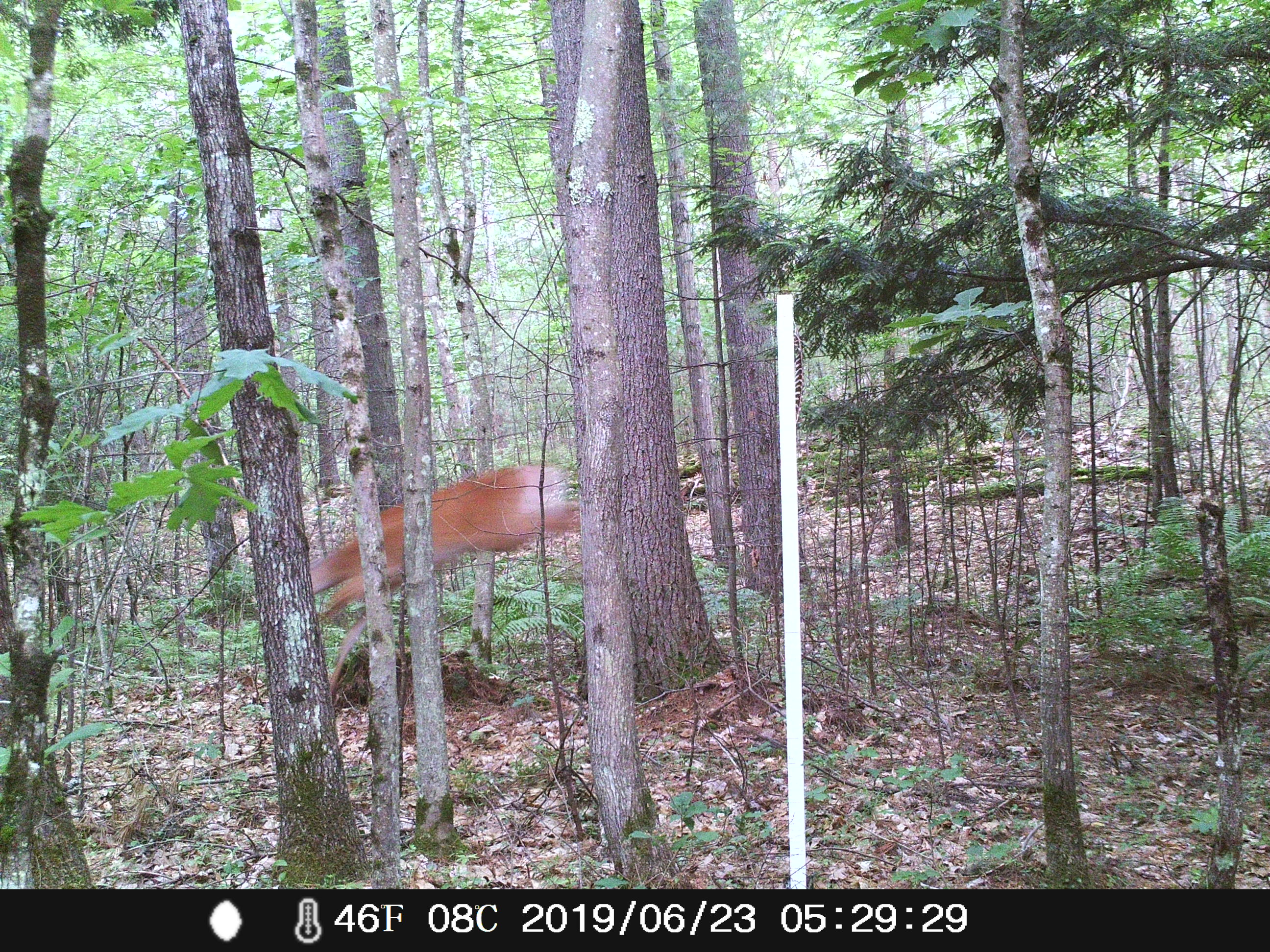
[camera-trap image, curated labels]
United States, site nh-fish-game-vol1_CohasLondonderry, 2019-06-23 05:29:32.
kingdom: Animalia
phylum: Chordata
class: Mammalia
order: Artiodactyla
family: Cervidae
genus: Odocoileus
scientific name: Odocoileus virginianus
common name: white-tailed deer